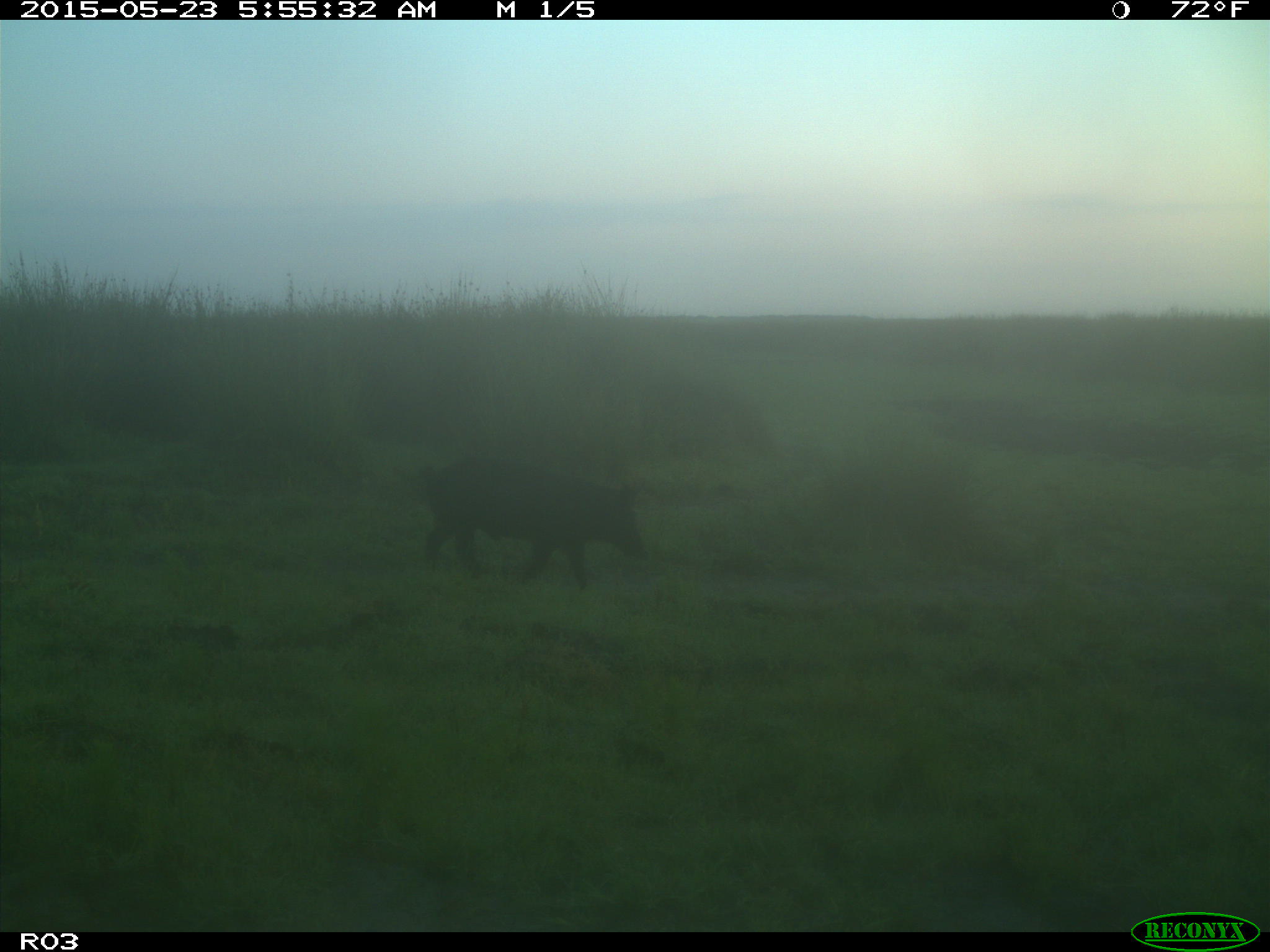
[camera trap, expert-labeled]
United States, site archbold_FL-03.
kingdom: Animalia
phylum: Chordata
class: Mammalia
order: Artiodactyla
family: Suidae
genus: Sus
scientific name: Sus scrofa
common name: wild boar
Sus scrofa (wild boar).